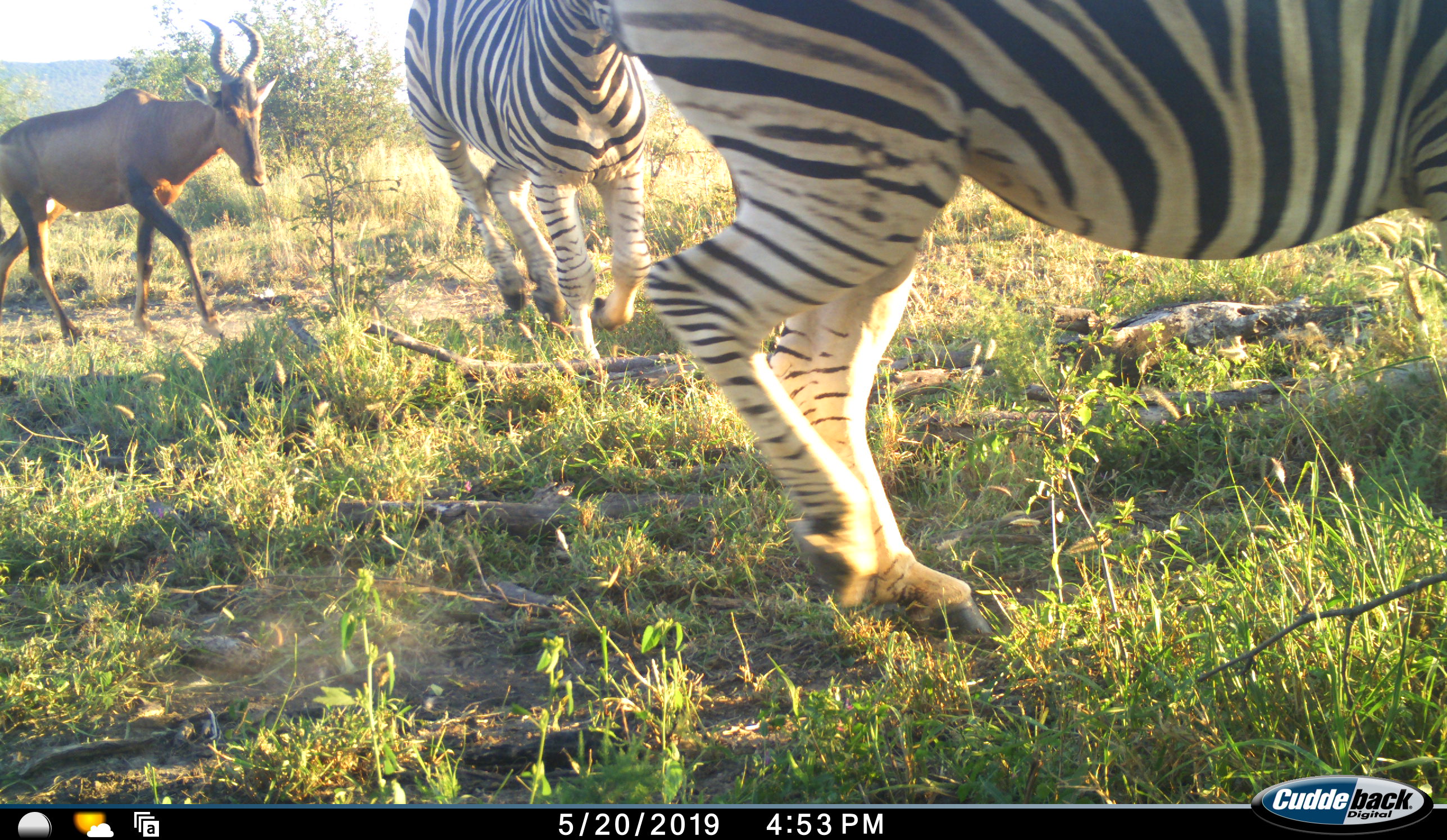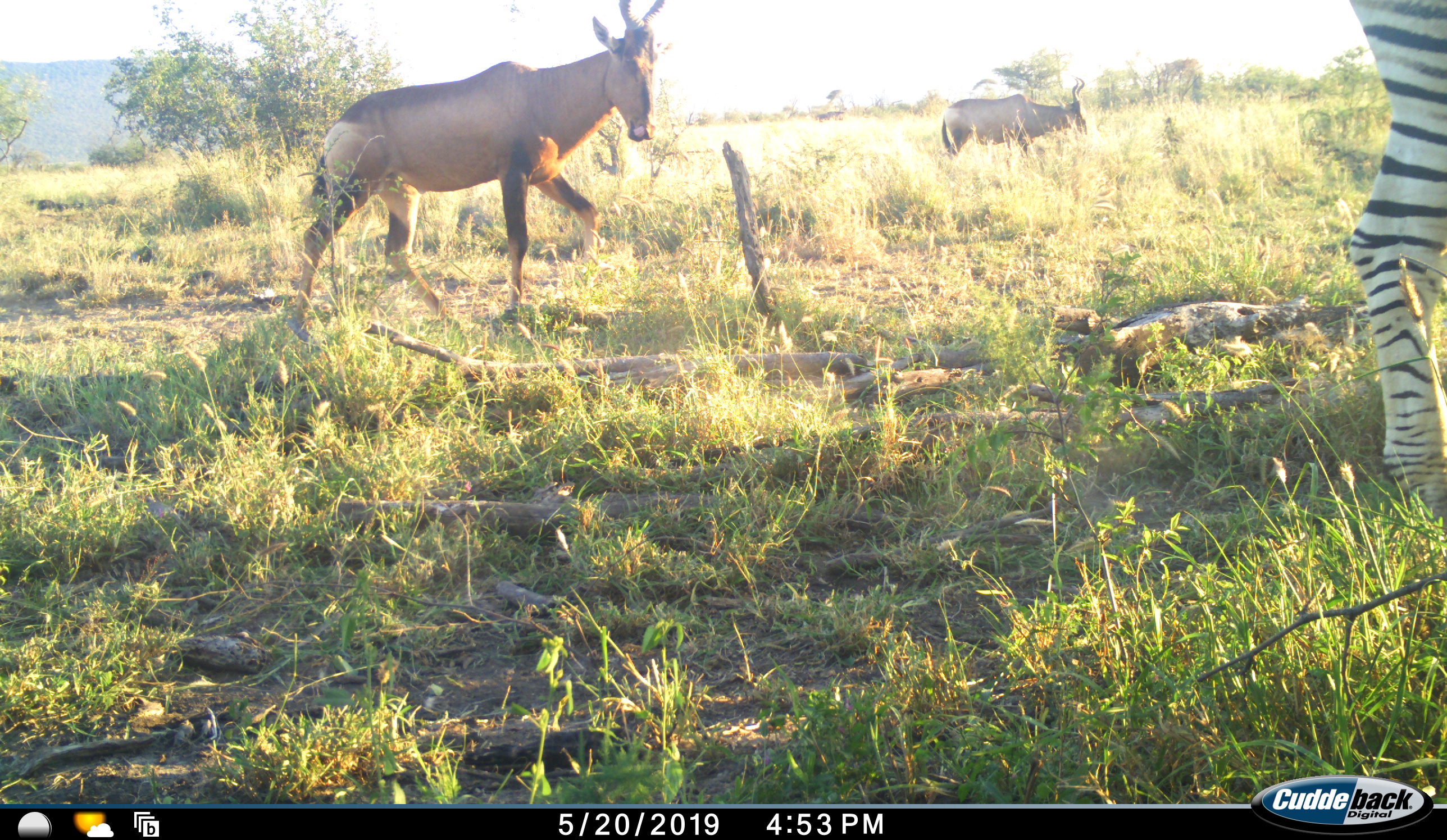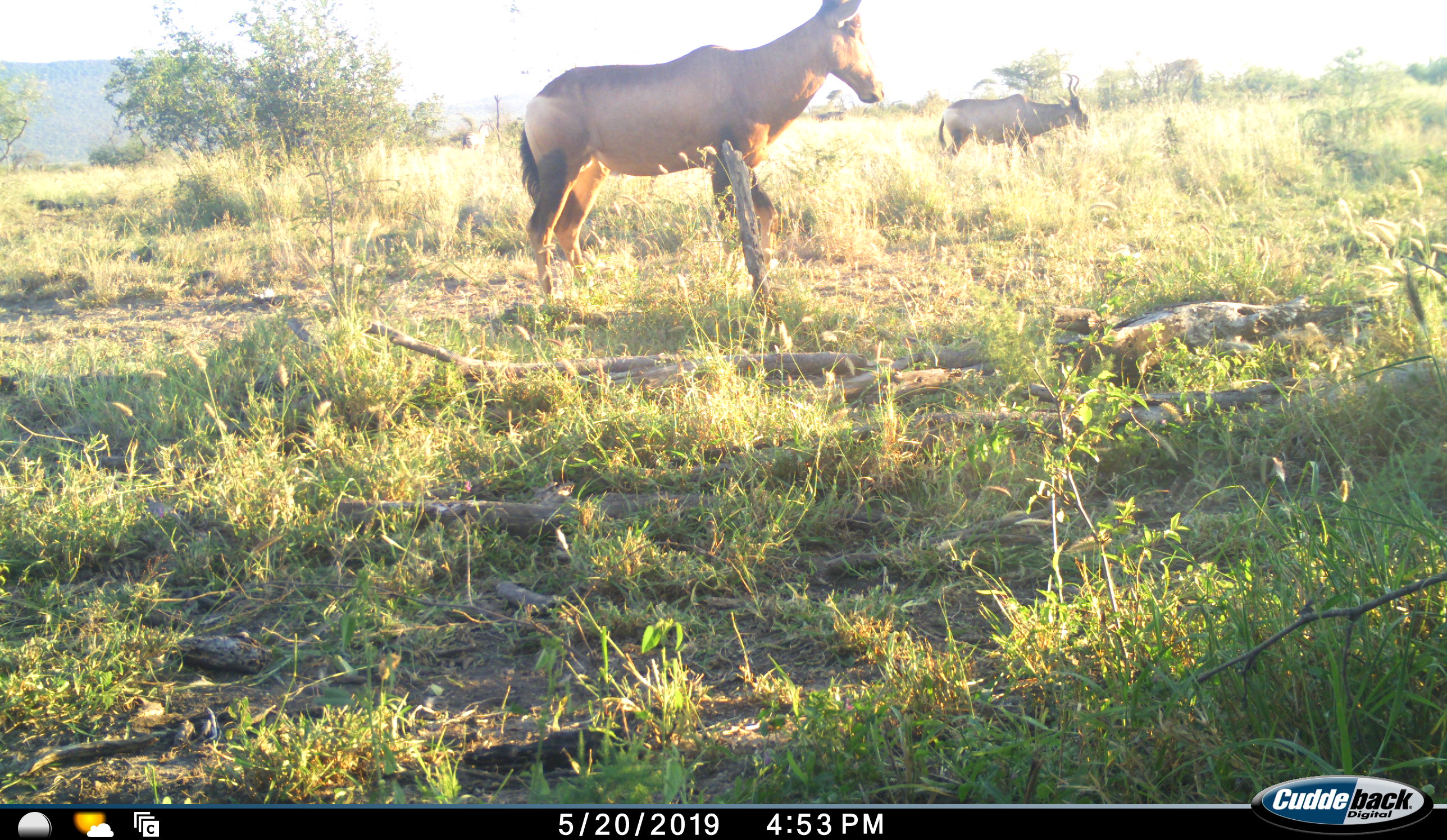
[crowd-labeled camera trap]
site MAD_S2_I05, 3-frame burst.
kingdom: Animalia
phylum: Chordata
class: Mammalia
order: Artiodactyla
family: Bovidae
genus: Alcelaphus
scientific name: Alcelaphus buselaphus caama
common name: red hartebeest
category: hartebeestred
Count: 2.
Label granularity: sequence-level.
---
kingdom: Animalia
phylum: Chordata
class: Mammalia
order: Perissodactyla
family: Equidae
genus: Equus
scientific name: Equus quagga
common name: plains zebra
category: zebraplains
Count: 2.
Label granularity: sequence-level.